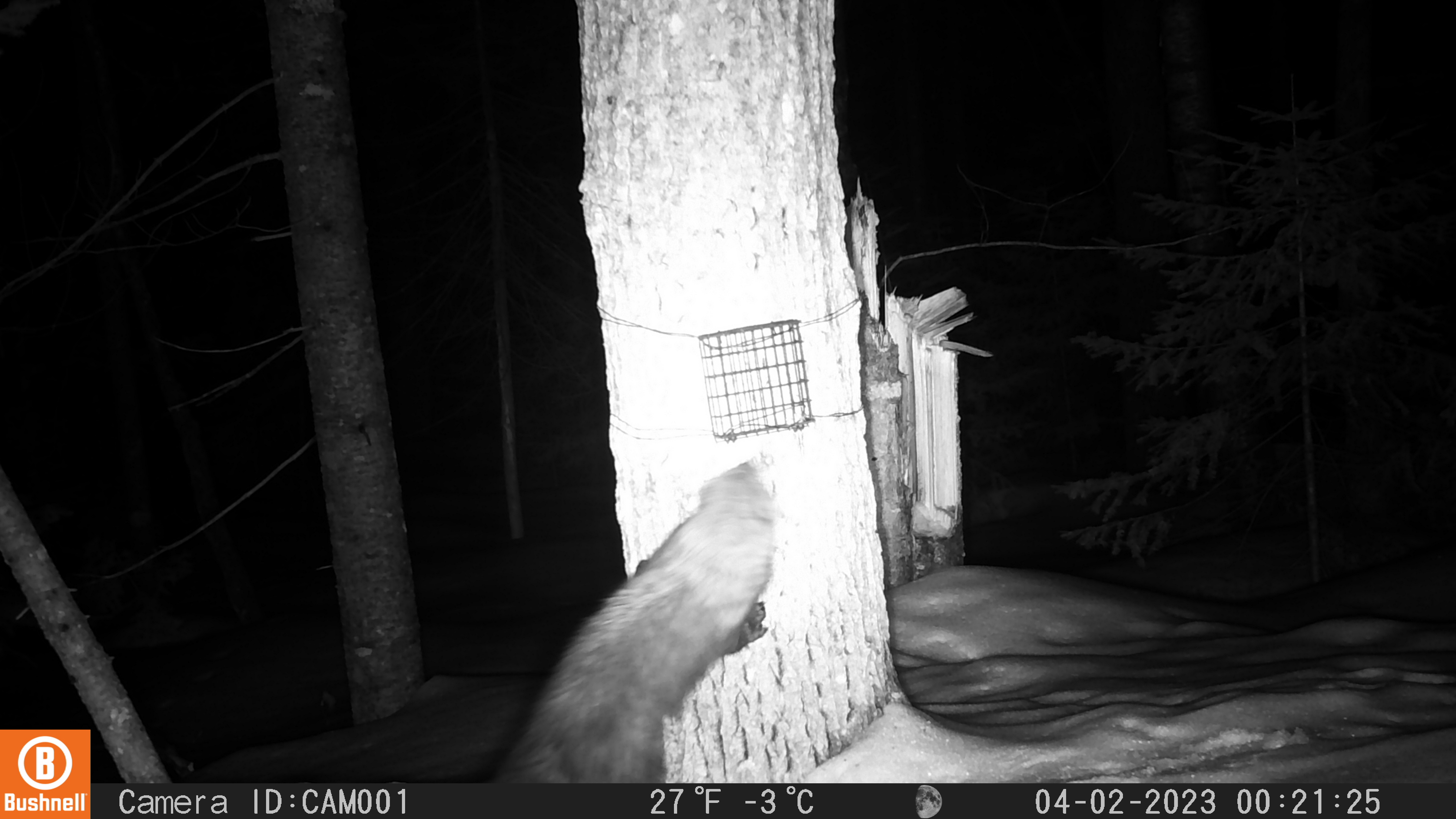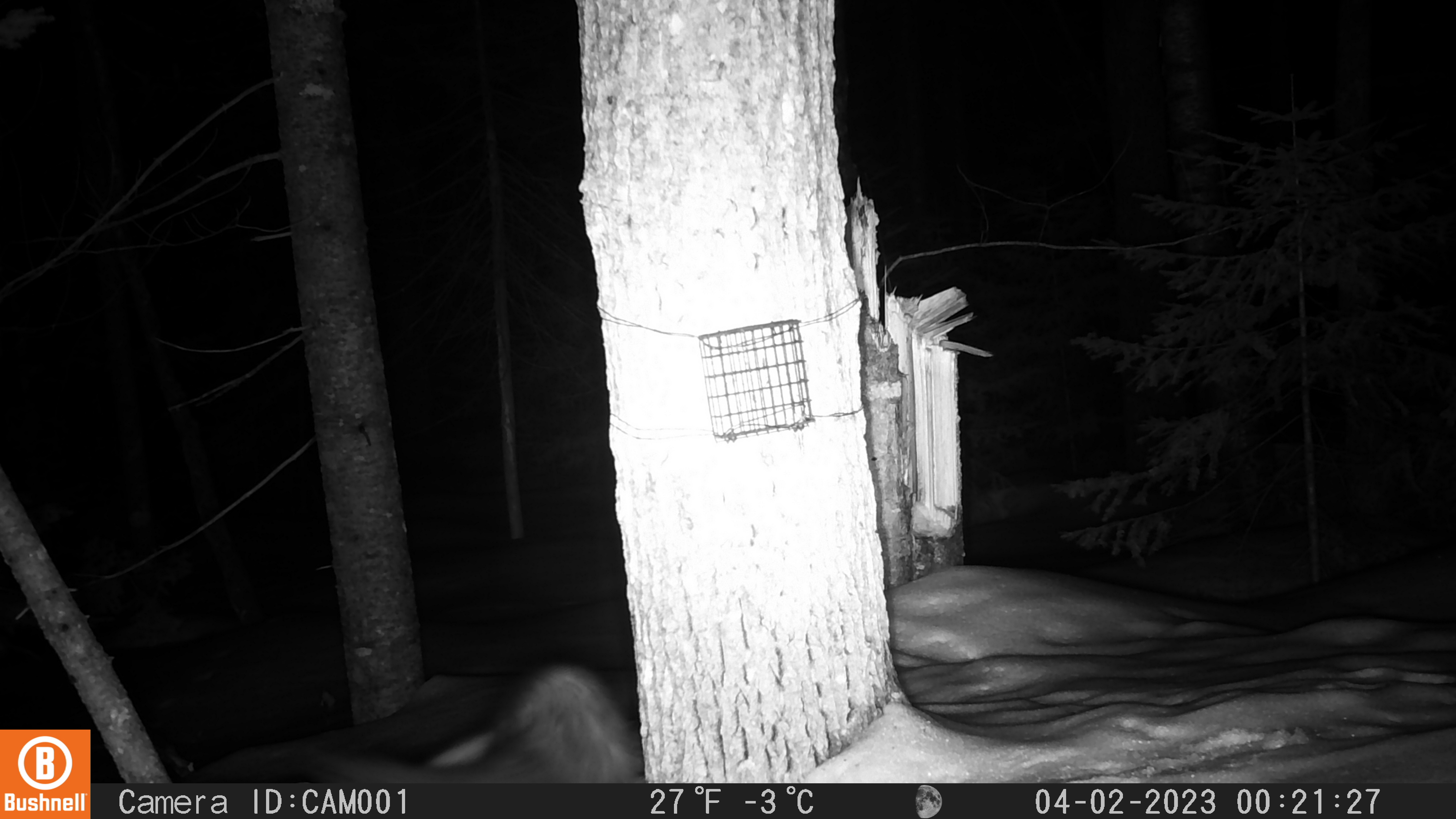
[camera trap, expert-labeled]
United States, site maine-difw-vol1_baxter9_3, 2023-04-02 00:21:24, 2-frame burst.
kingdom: Animalia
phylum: Chordata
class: Mammalia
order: Carnivora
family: Mustelidae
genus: Pekania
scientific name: Pekania pennanti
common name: fisher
Fisher (Pekania pennanti).